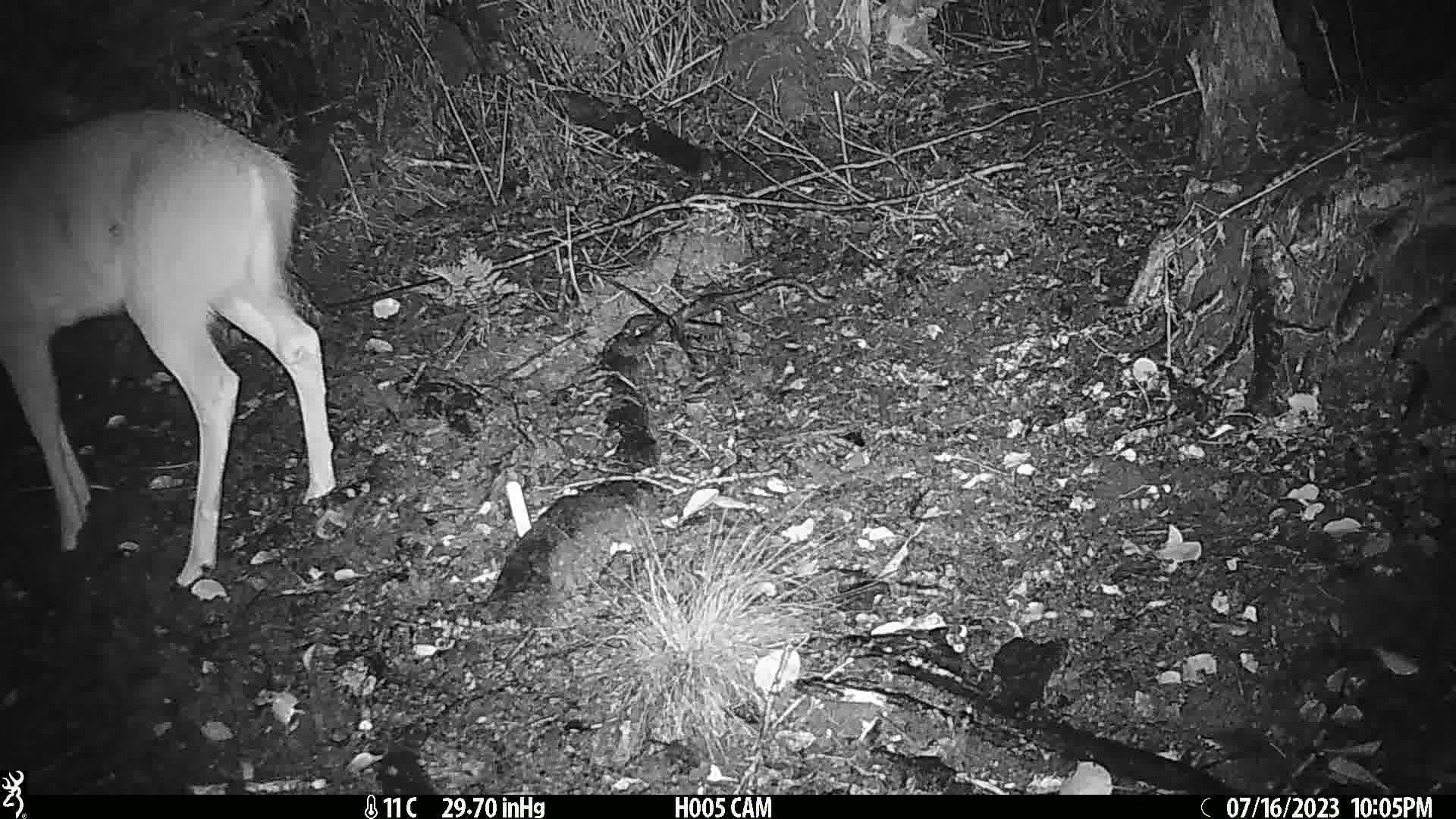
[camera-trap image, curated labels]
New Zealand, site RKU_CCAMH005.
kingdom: Animalia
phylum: Chordata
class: Mammalia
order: Artiodactyla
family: Cervidae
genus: Odocoileus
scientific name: Odocoileus virginianus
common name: white-tailed deer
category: white tailed deer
White tailed deer (white-tailed deer) (Odocoileus virginianus).